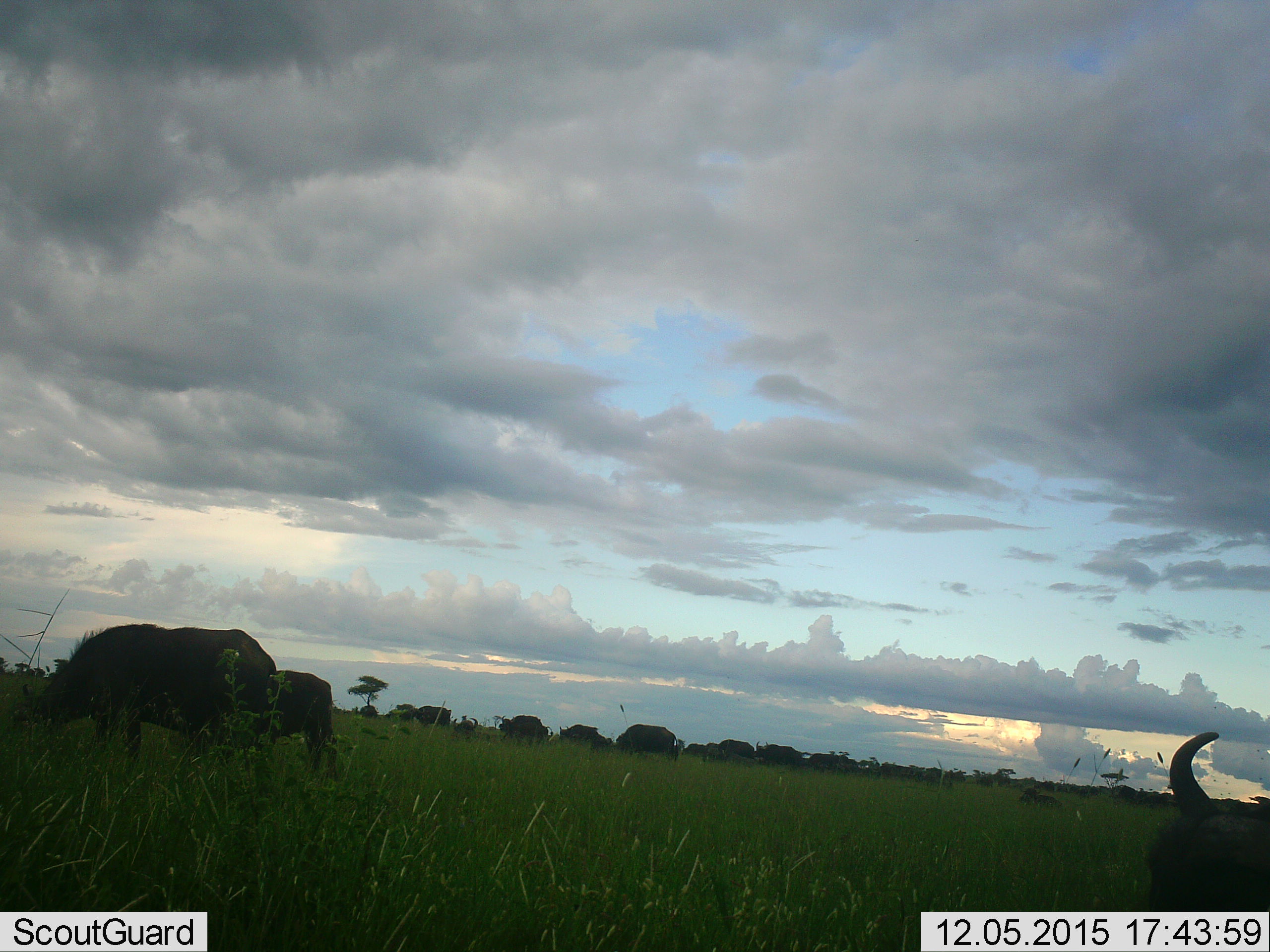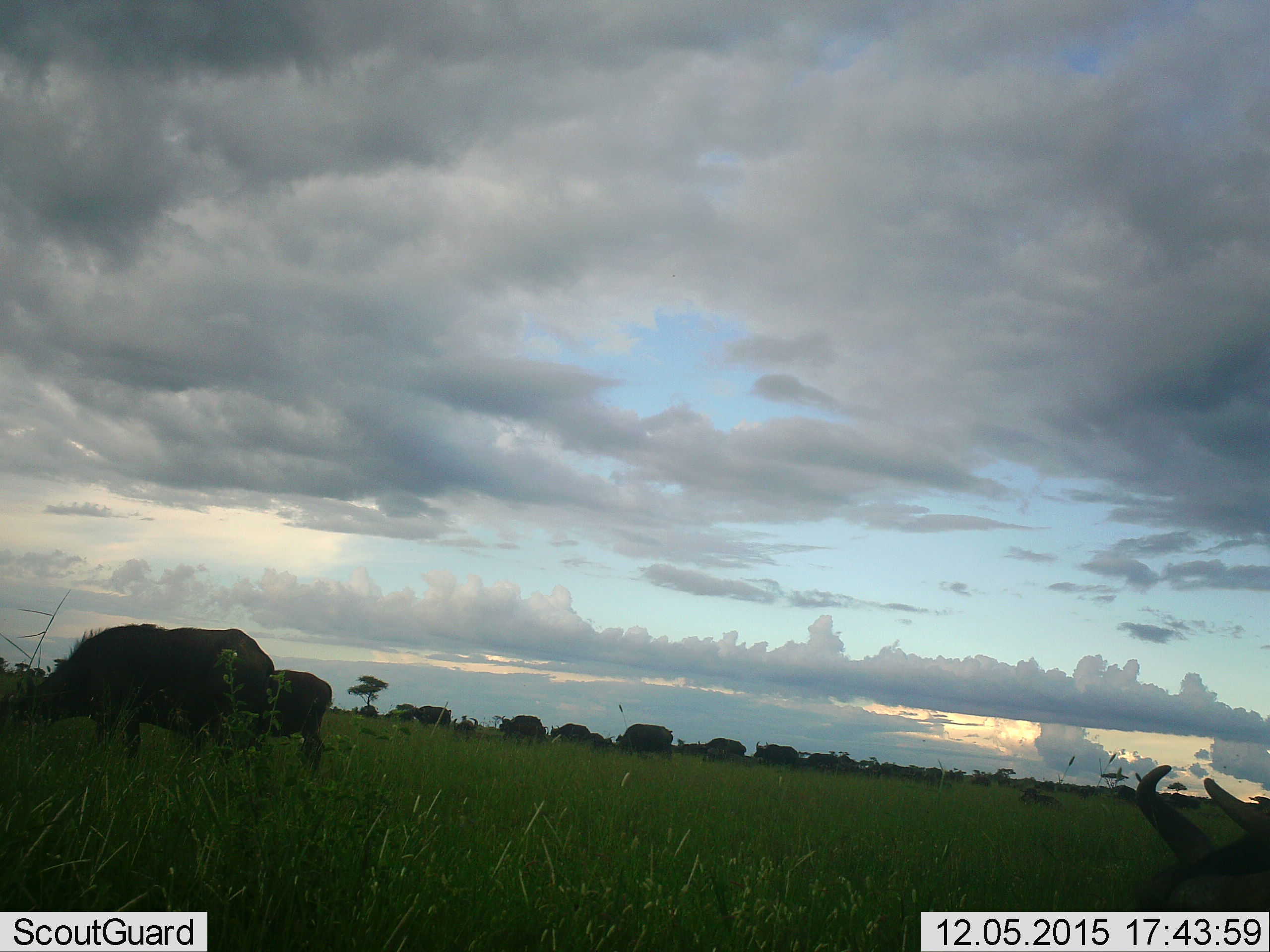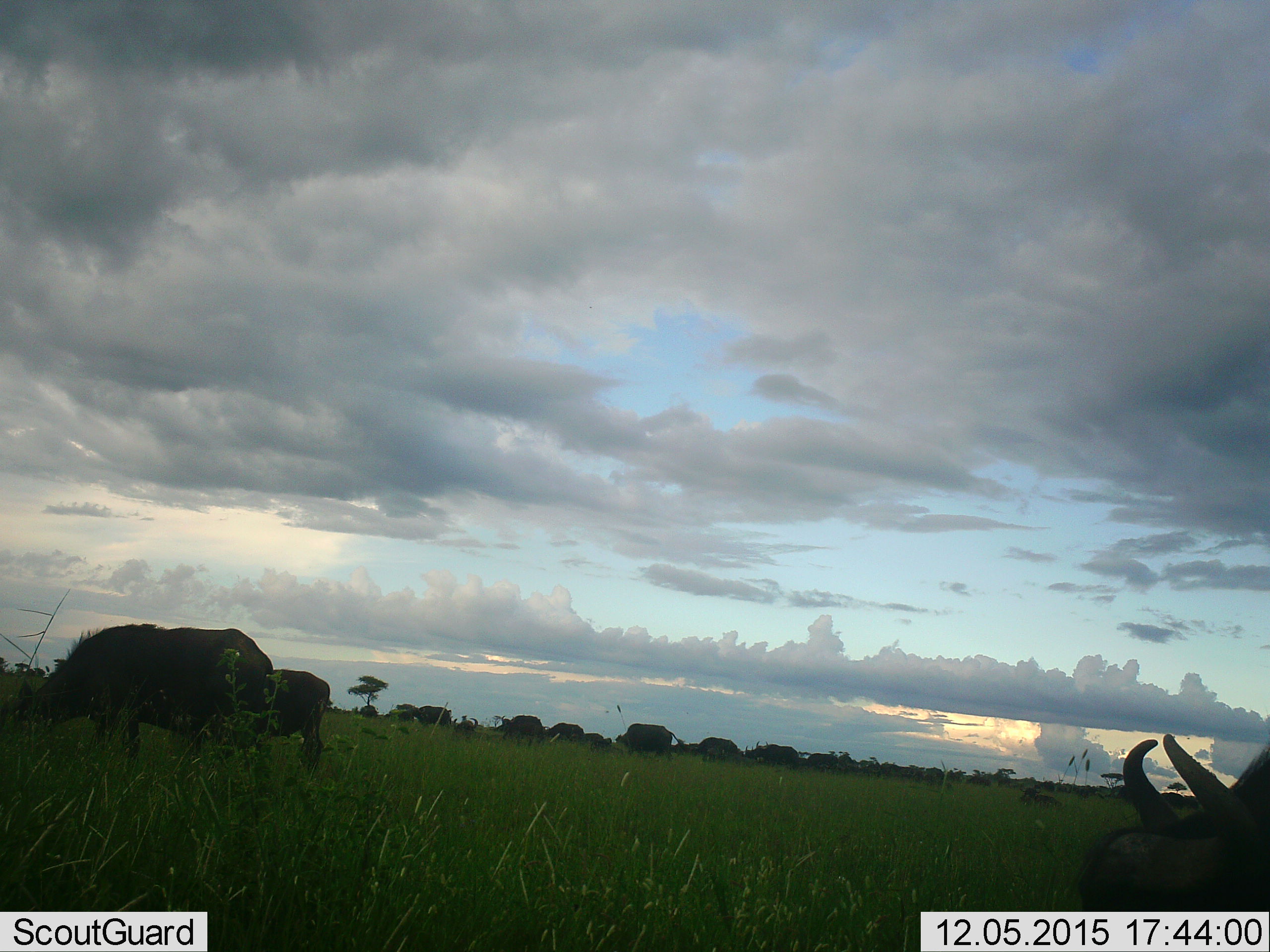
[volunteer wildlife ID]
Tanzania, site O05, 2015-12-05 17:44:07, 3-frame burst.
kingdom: Animalia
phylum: Chordata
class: Mammalia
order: Artiodactyla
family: Bovidae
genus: Connochaetes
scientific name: Connochaetes taurinus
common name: blue wildebeest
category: wildebeest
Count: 3.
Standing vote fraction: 75%.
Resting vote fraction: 0%.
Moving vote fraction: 50%.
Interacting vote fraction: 25%.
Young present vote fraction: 25%.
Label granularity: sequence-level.